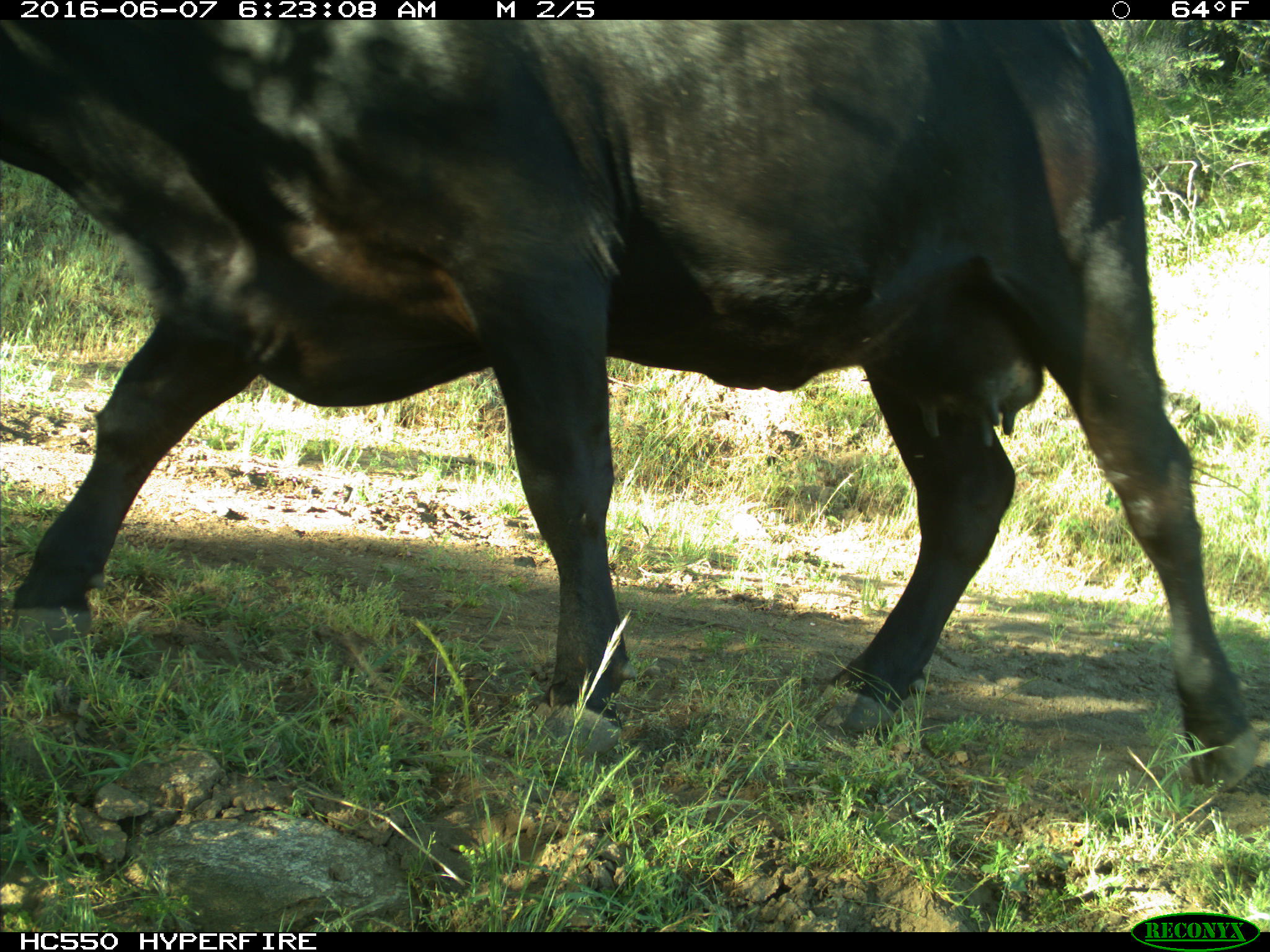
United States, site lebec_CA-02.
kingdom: Animalia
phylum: Chordata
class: Mammalia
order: Artiodactyla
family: Bovidae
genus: Bos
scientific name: Bos taurus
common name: domestic cow